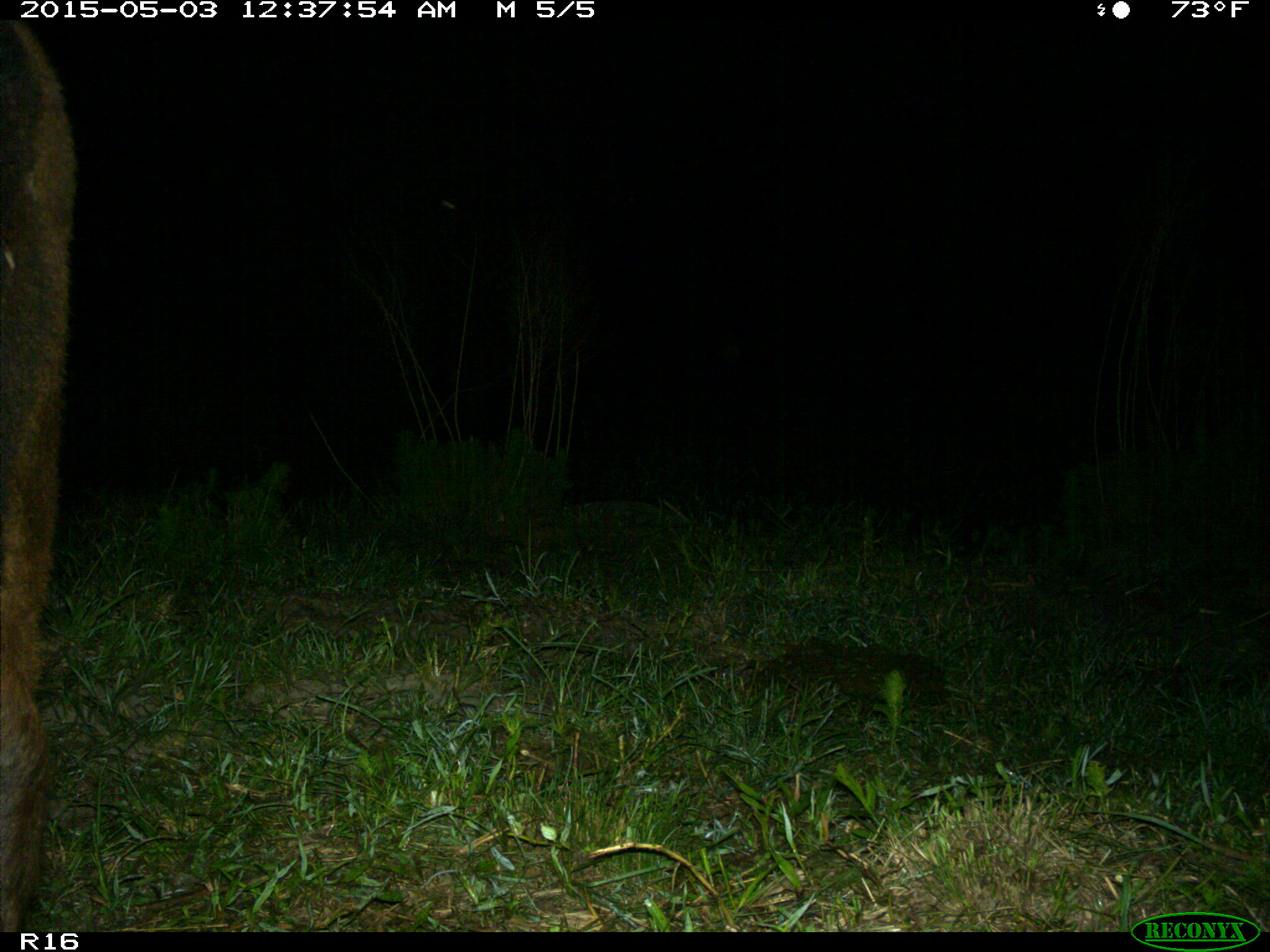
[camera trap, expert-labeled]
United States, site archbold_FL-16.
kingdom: Animalia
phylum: Chordata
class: Mammalia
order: Artiodactyla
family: Bovidae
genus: Bos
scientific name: Bos taurus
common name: domestic cow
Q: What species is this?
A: Bos taurus (domestic cow).